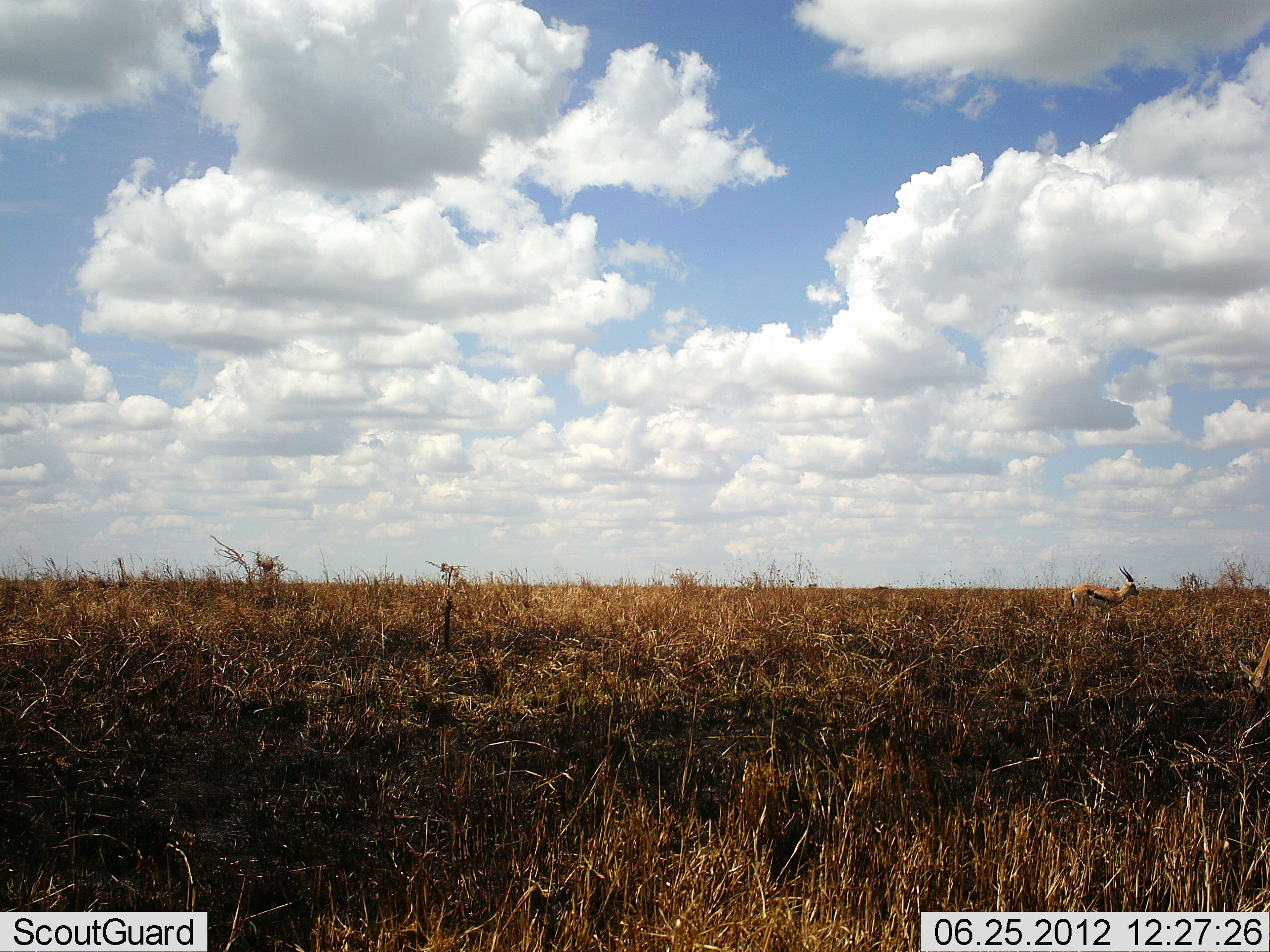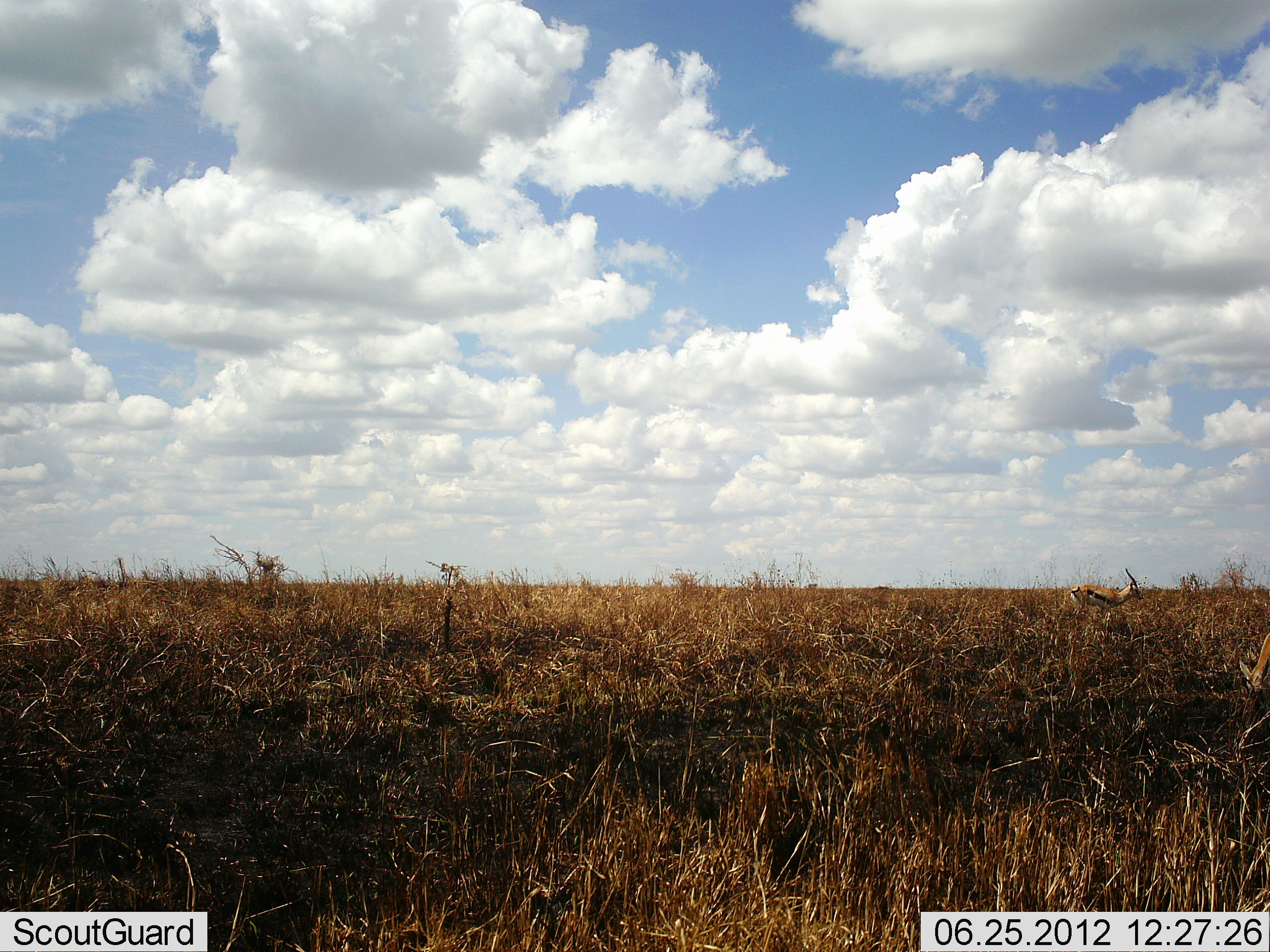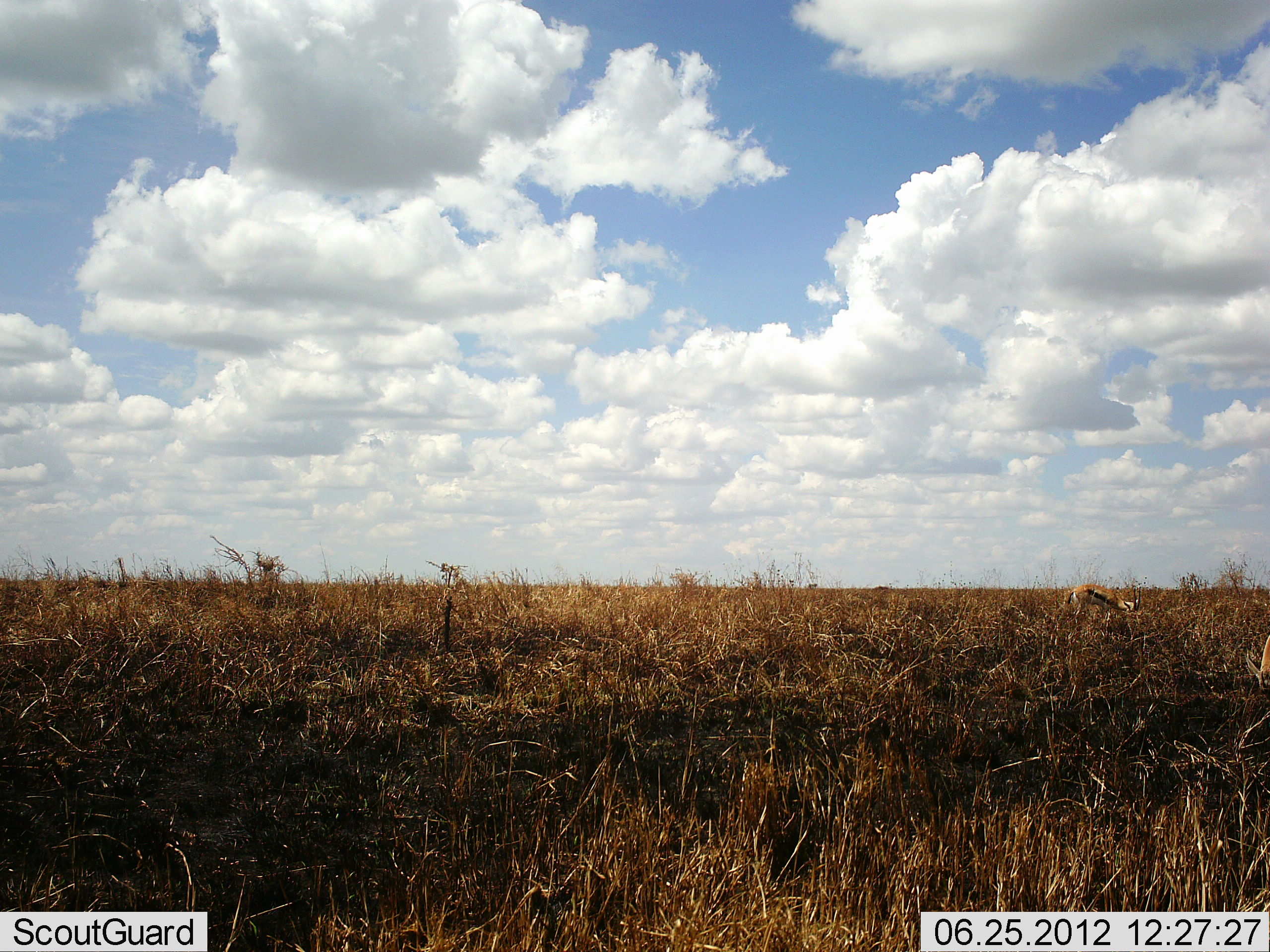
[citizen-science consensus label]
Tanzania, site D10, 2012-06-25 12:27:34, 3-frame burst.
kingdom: Animalia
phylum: Chordata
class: Mammalia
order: Artiodactyla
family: Bovidae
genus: Eudorcas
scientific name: Eudorcas thomsonii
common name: thomson's gazelle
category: gazellethomsons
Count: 2.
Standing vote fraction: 10%.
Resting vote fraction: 0%.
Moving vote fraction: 0%.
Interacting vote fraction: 0%.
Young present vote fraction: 0%.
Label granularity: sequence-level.